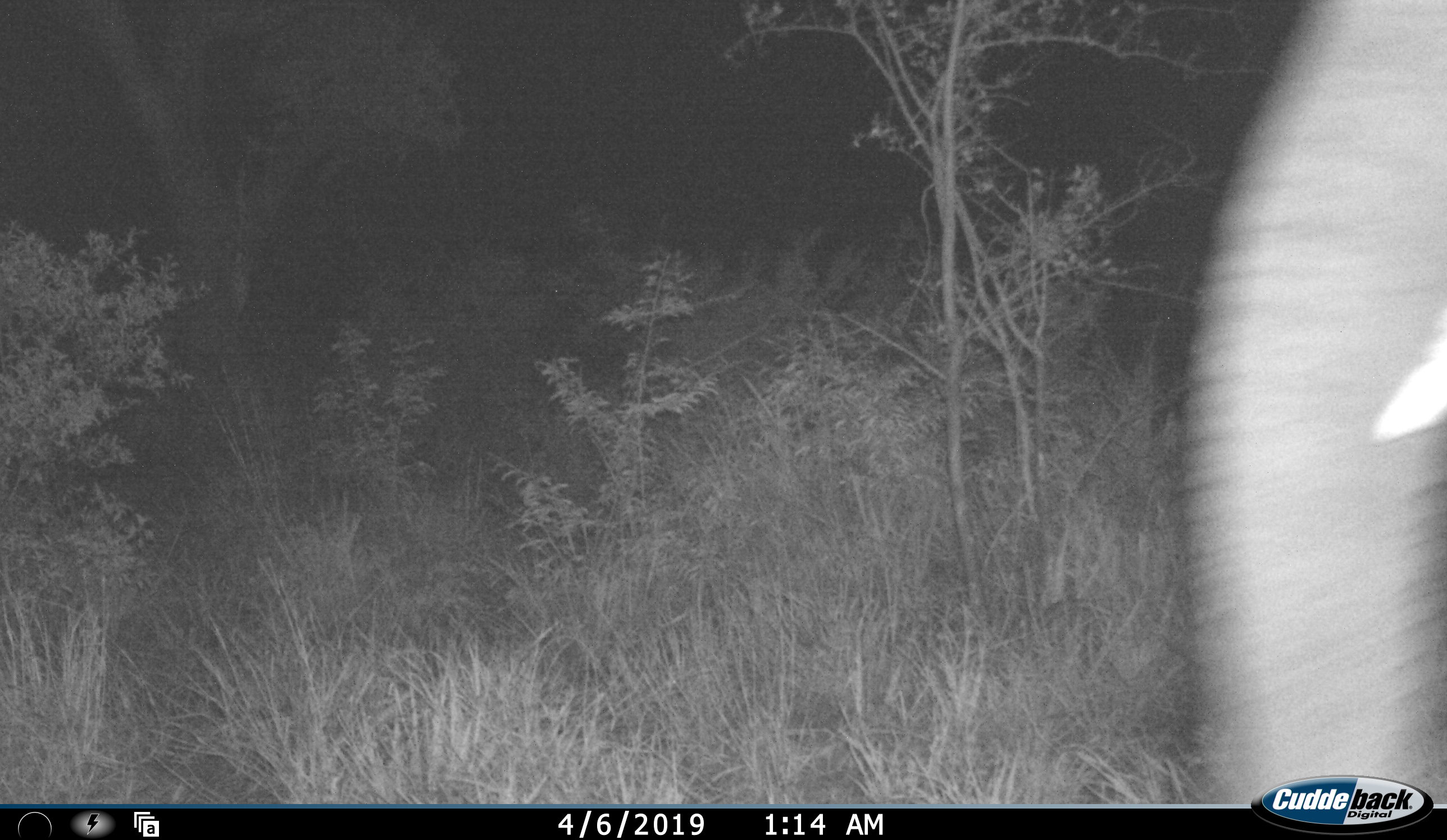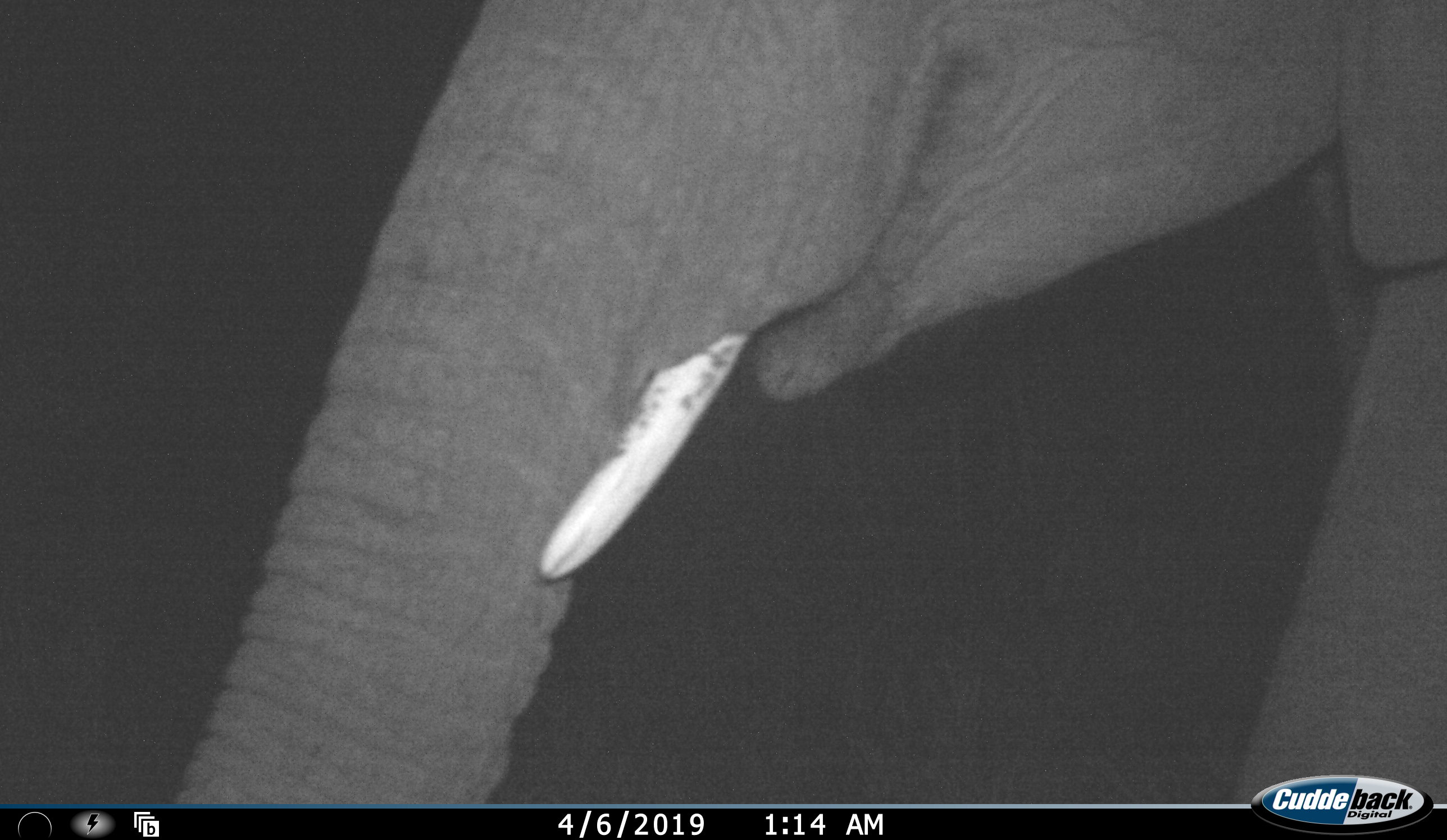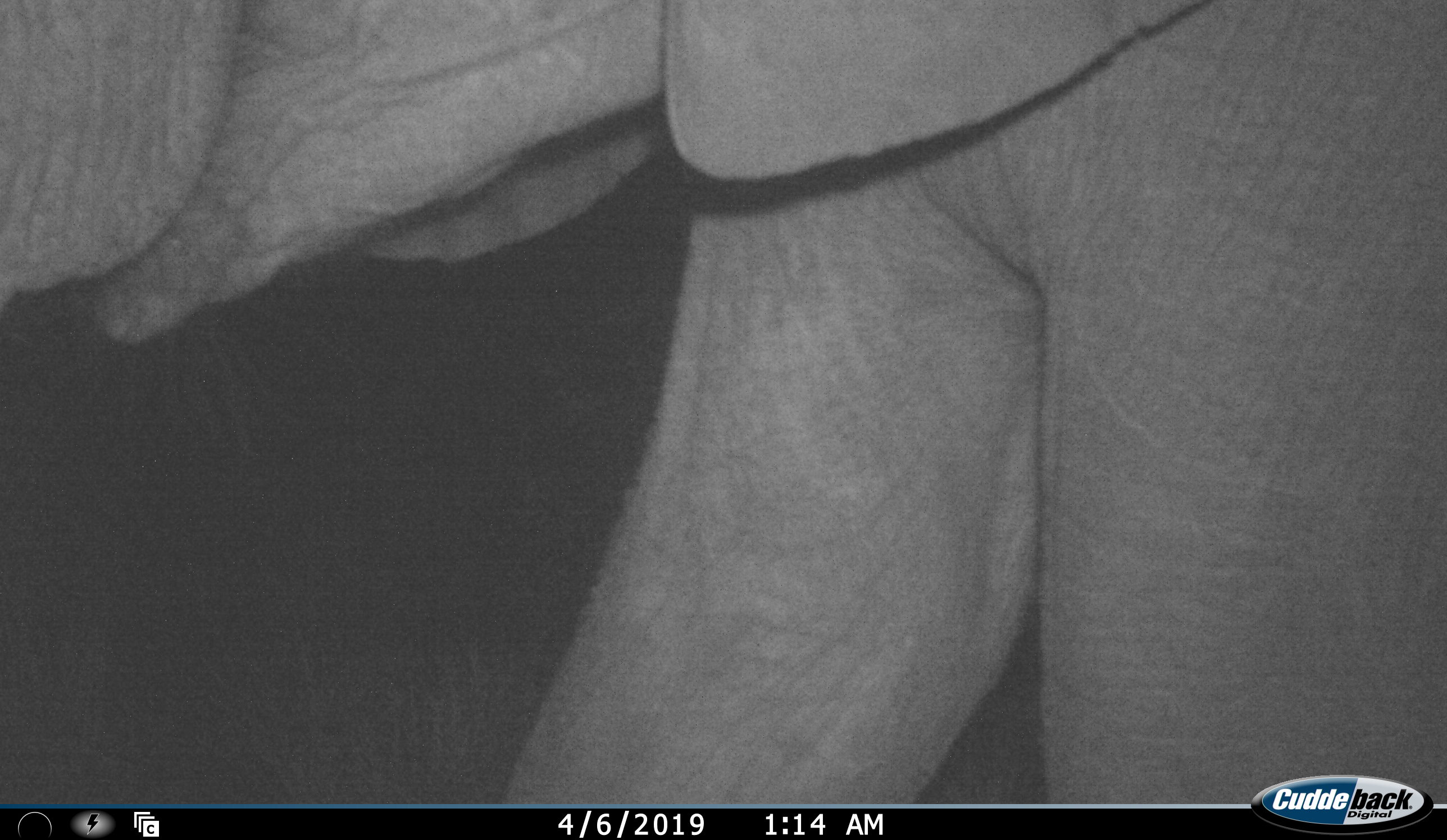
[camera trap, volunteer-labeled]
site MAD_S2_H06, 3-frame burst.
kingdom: Animalia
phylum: Chordata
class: Mammalia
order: Proboscidea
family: Elephantidae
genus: Loxodonta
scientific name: Loxodonta africana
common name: african bush elephant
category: elephant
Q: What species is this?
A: Elephant (african bush elephant) (Loxodonta africana).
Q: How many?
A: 1.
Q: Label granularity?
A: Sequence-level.